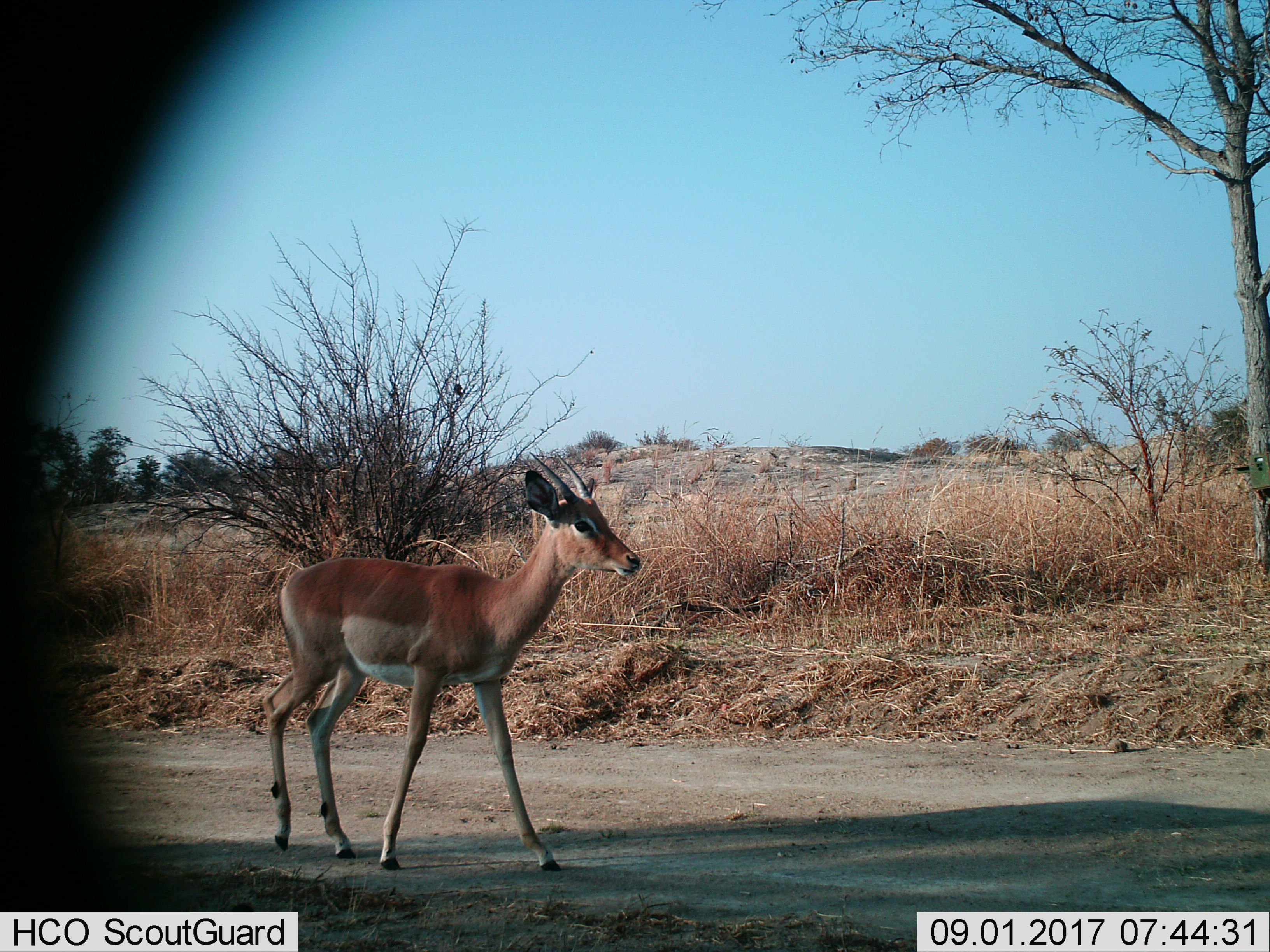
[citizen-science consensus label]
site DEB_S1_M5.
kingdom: Animalia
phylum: Chordata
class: Mammalia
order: Artiodactyla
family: Bovidae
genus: Aepyceros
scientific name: Aepyceros melampus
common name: impala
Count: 1.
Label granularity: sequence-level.